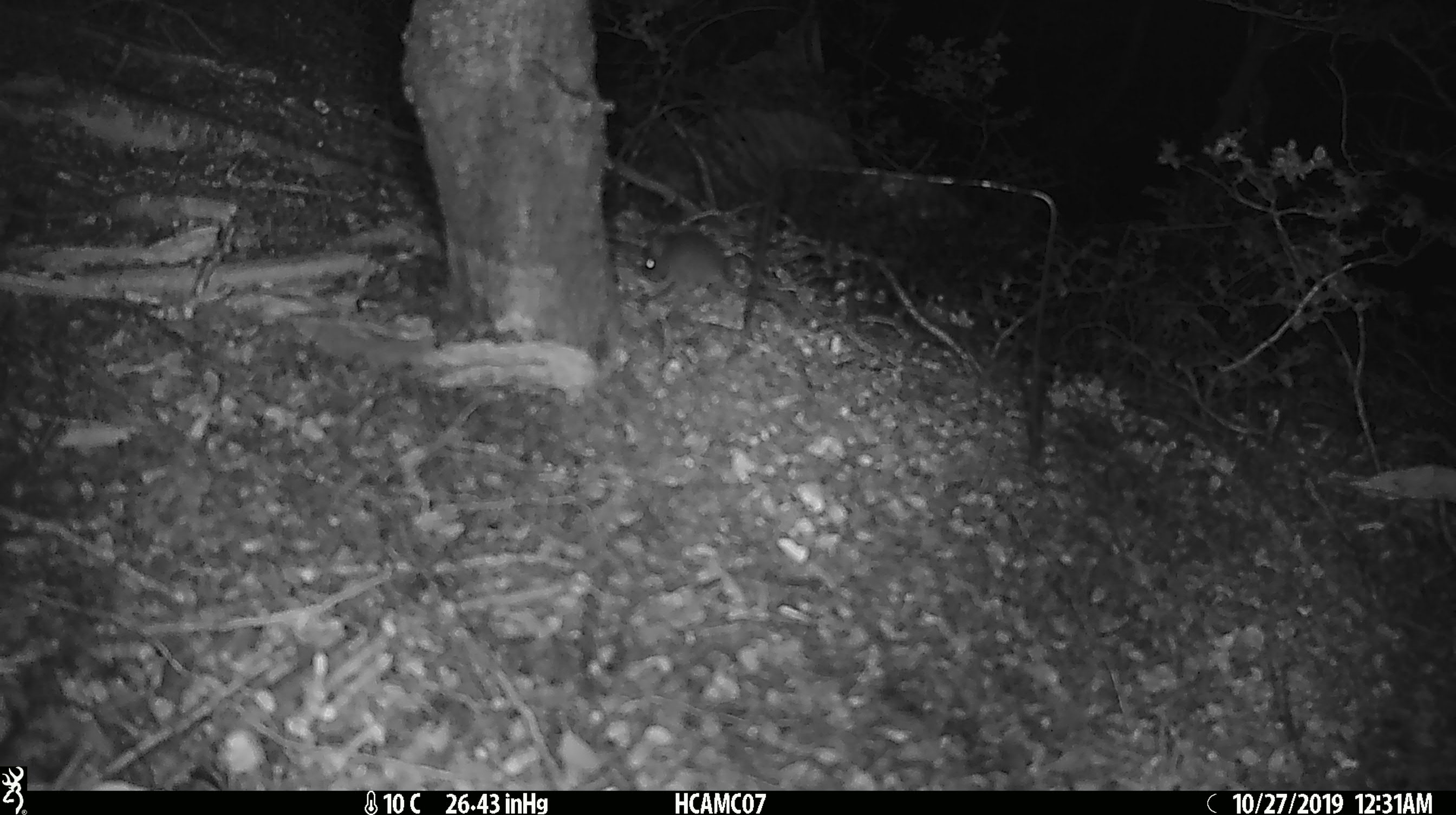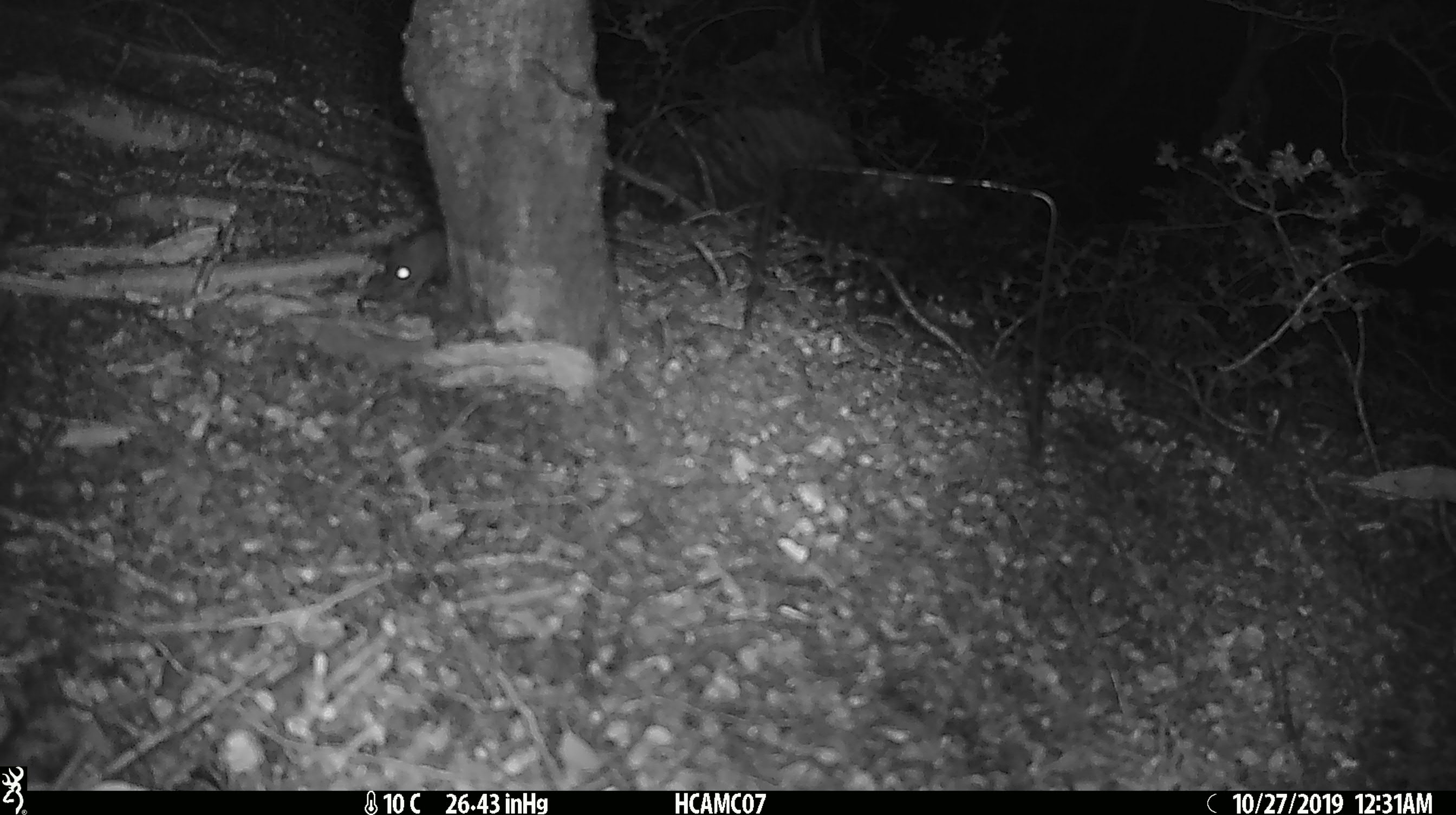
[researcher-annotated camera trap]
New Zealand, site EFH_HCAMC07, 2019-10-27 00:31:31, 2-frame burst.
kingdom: Animalia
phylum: Chordata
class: Mammalia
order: Rodentia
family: Muridae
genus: Mus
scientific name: Mus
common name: mouse